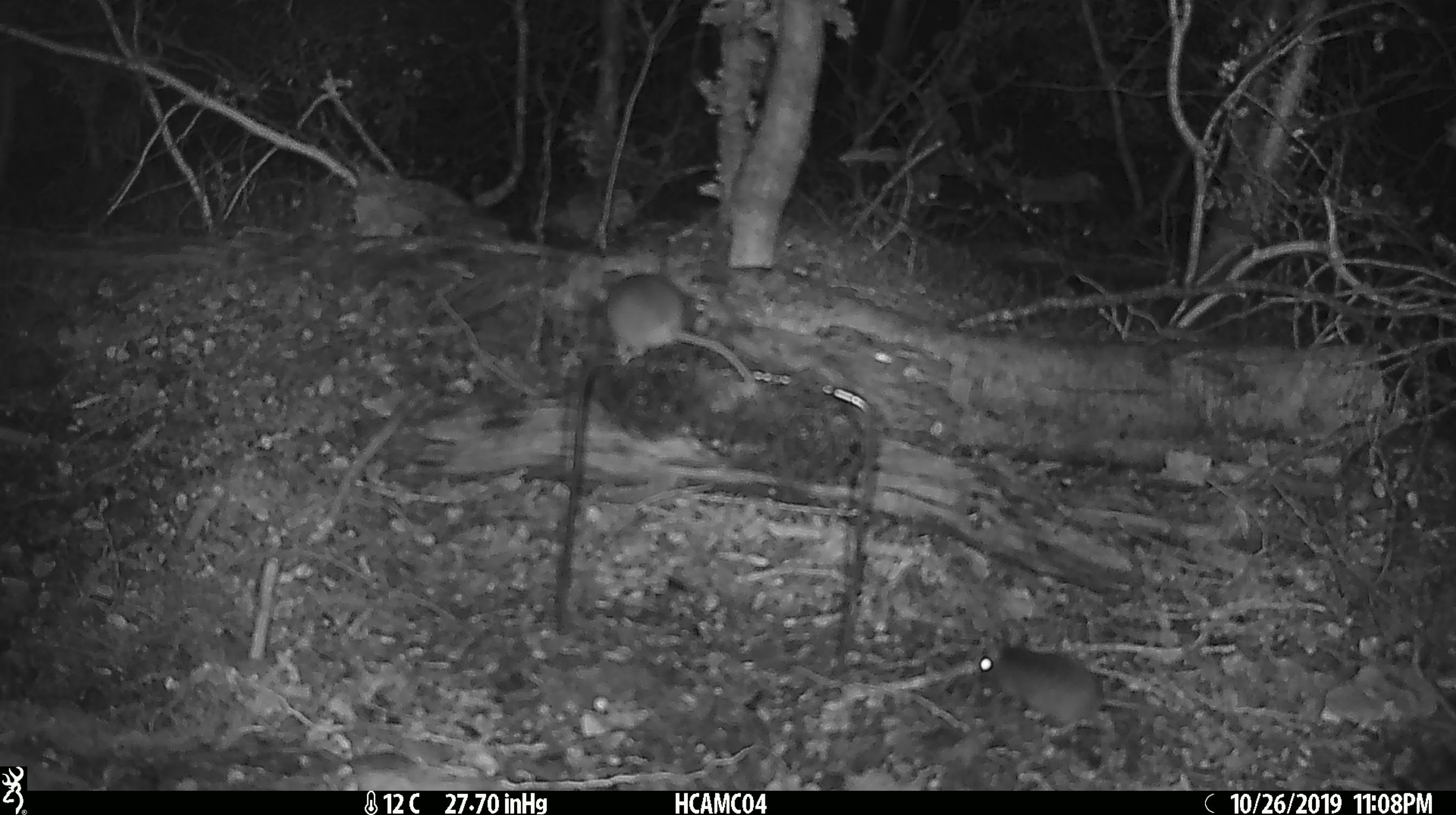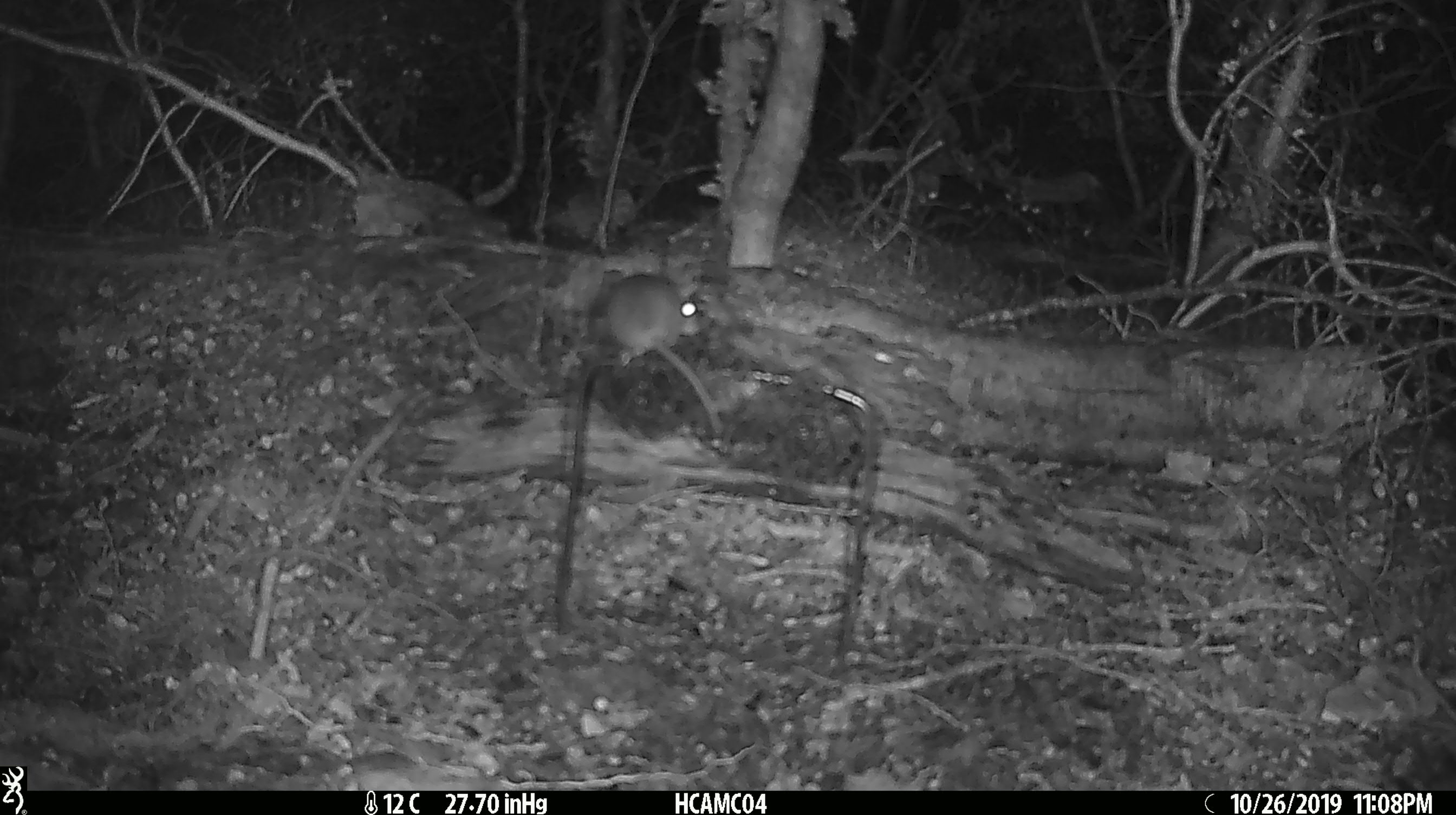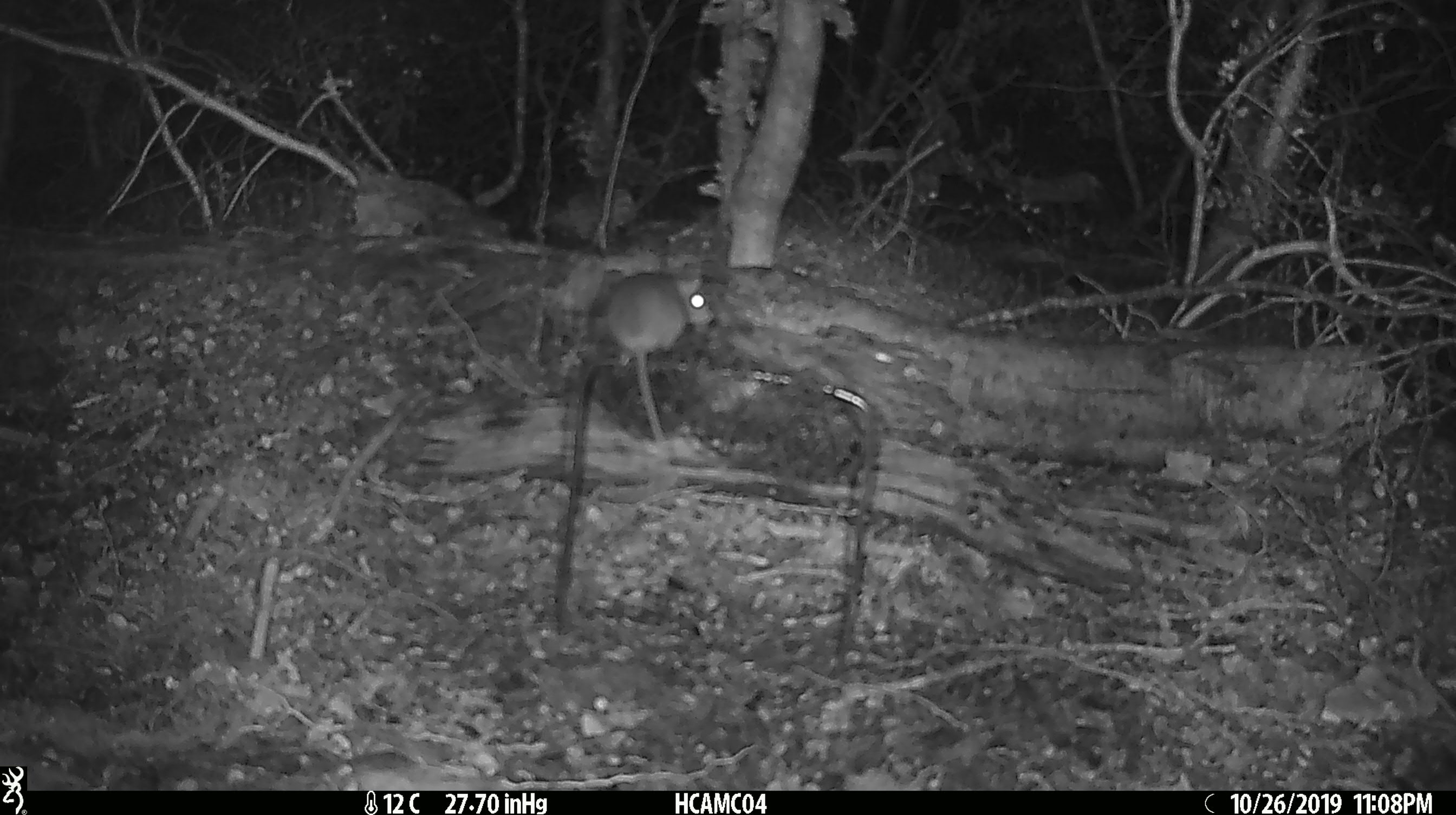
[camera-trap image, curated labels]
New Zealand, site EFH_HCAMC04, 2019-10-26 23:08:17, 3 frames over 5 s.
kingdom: Animalia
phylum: Chordata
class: Mammalia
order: Rodentia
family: Muridae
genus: Mus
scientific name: Mus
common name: mouse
Mouse (Mus).